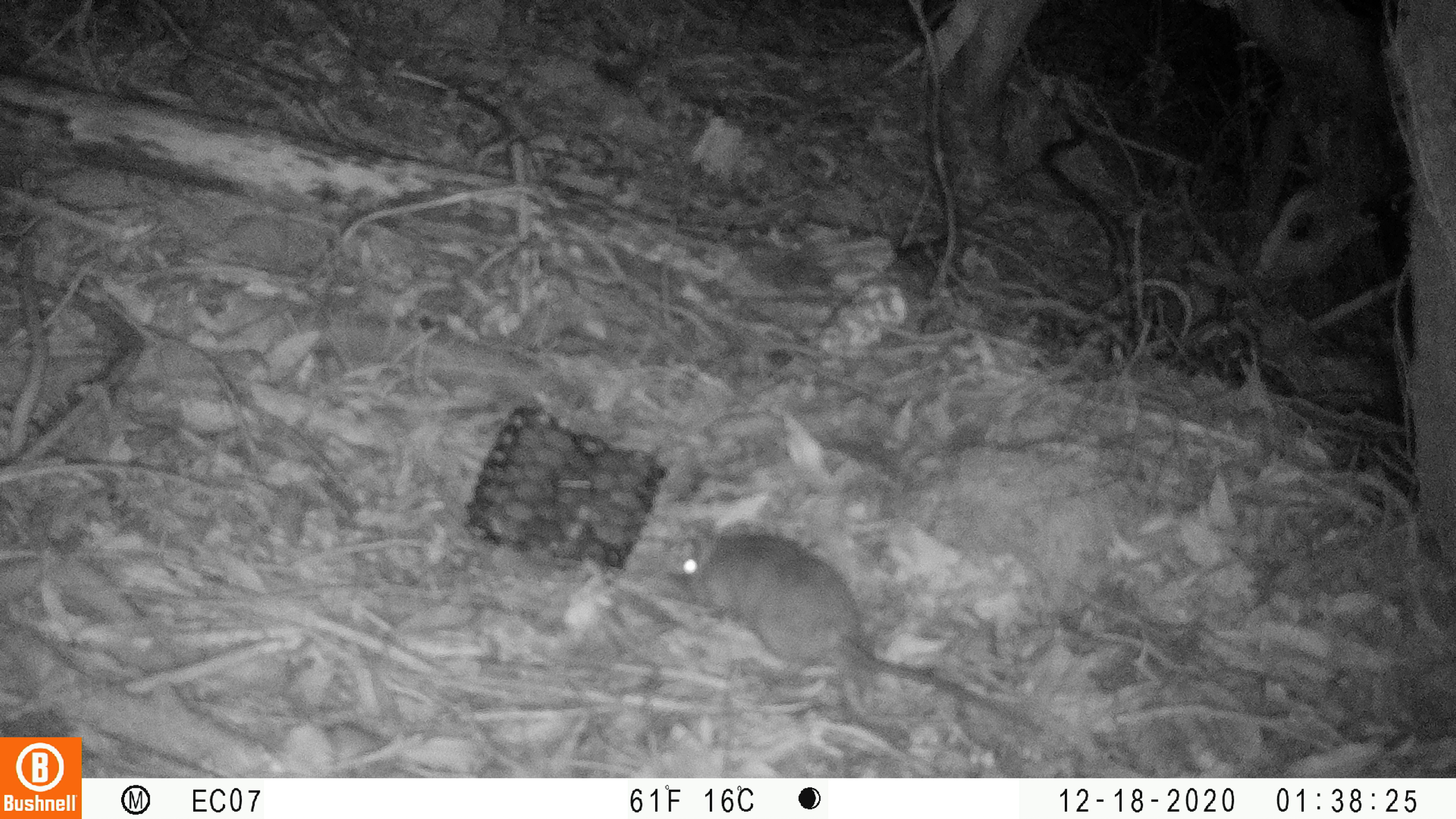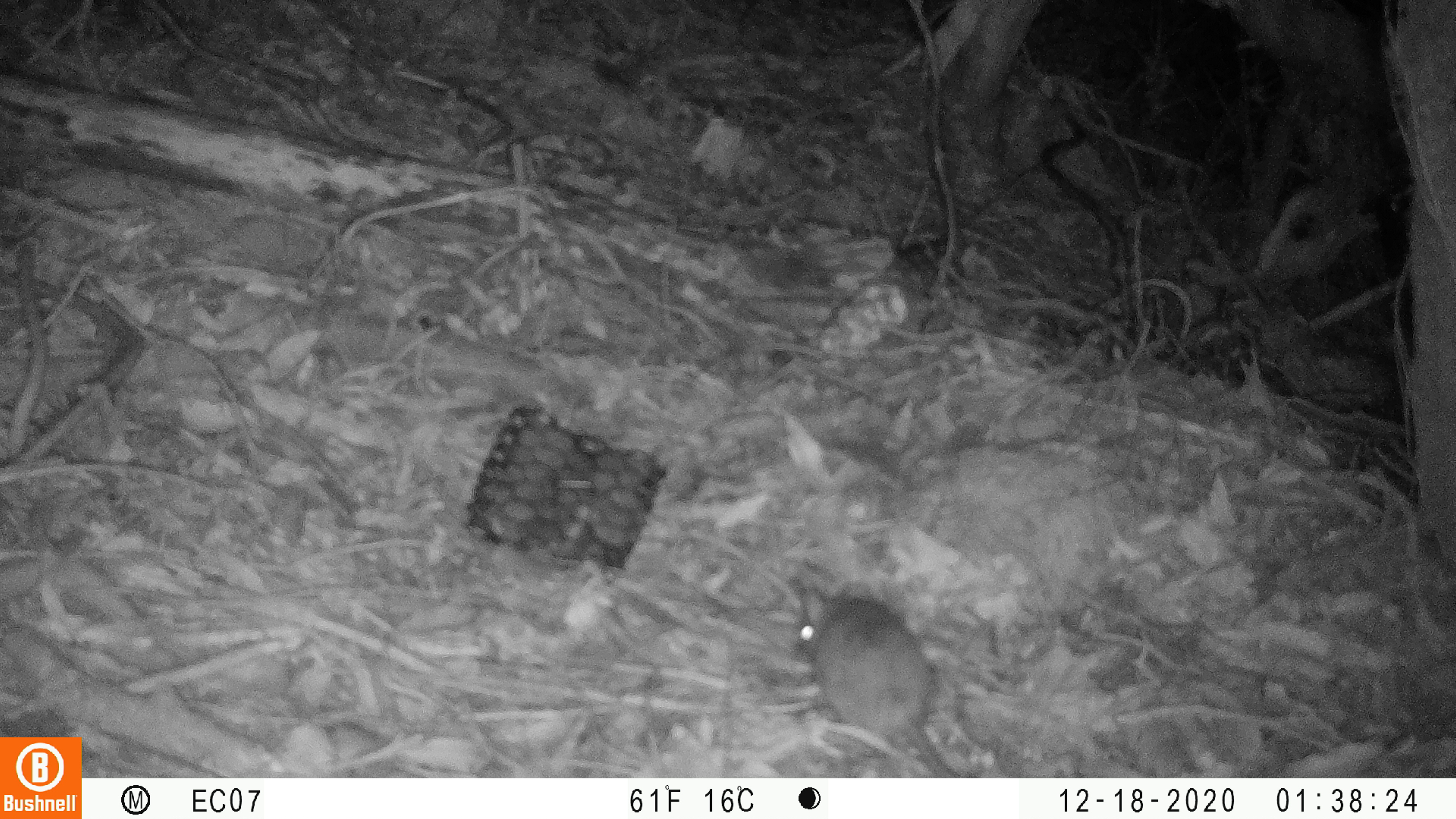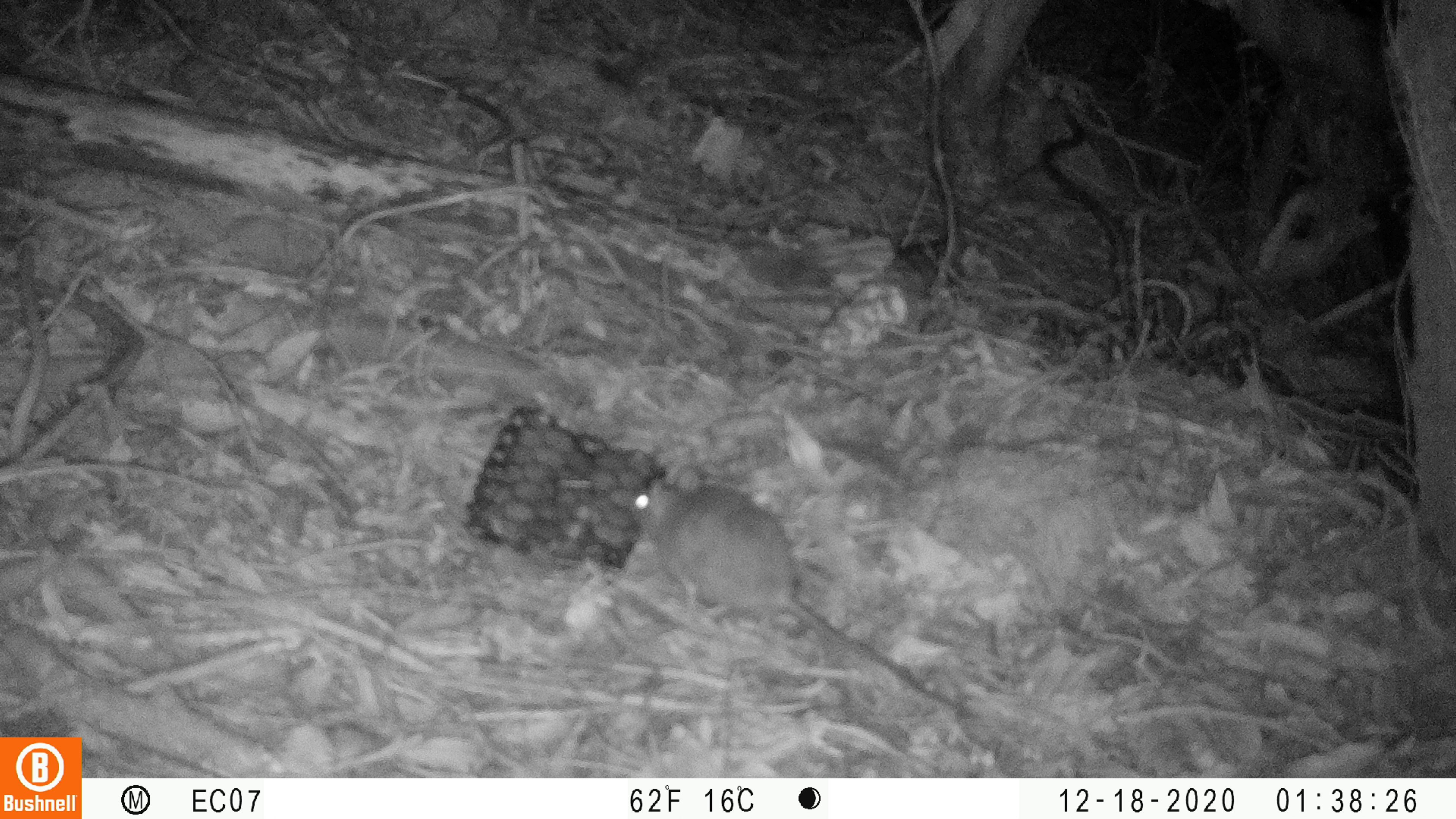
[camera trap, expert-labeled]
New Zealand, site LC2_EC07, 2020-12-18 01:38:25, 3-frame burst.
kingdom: Animalia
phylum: Chordata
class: Mammalia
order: Rodentia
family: Muridae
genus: Rattus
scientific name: Rattus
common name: rat